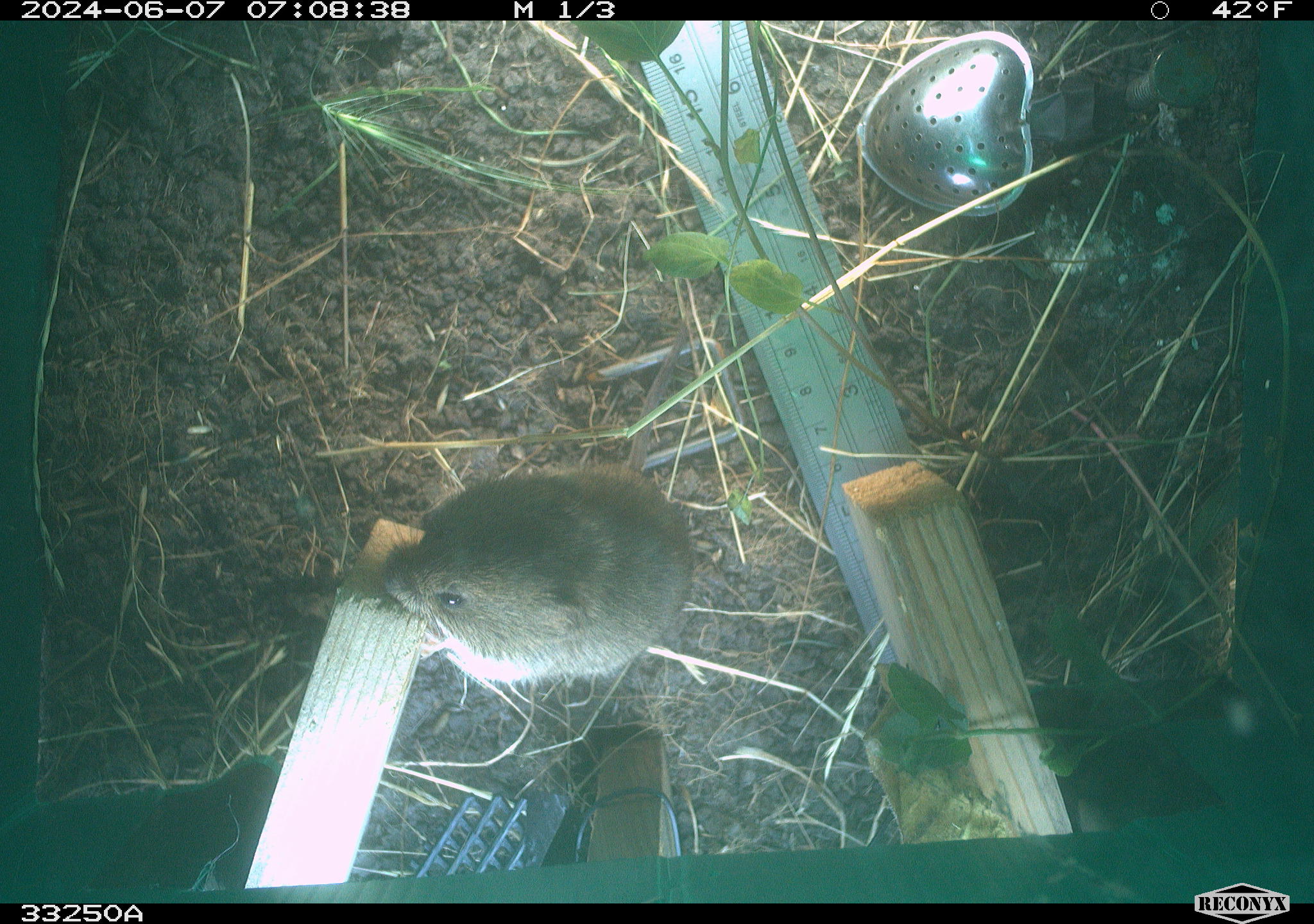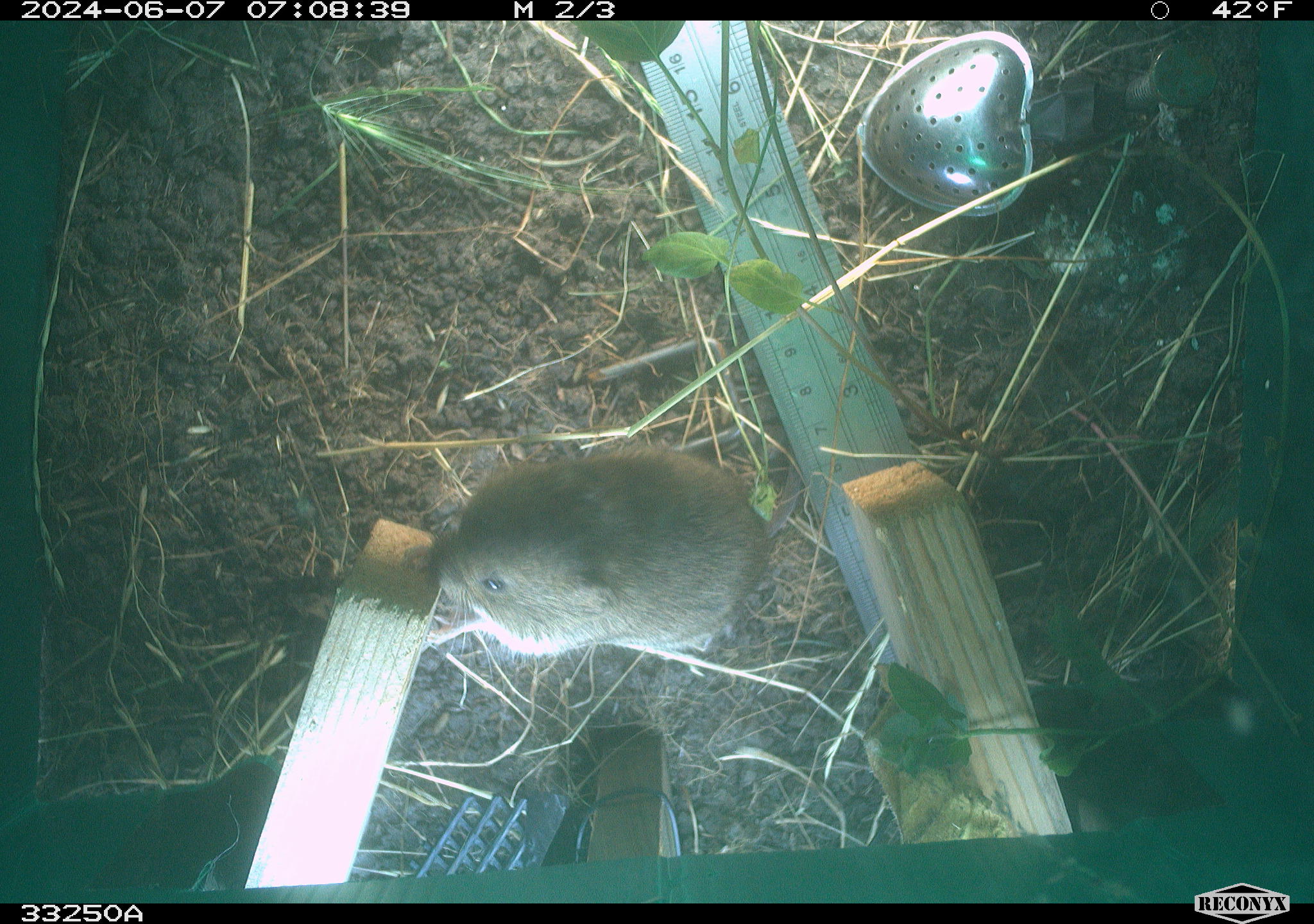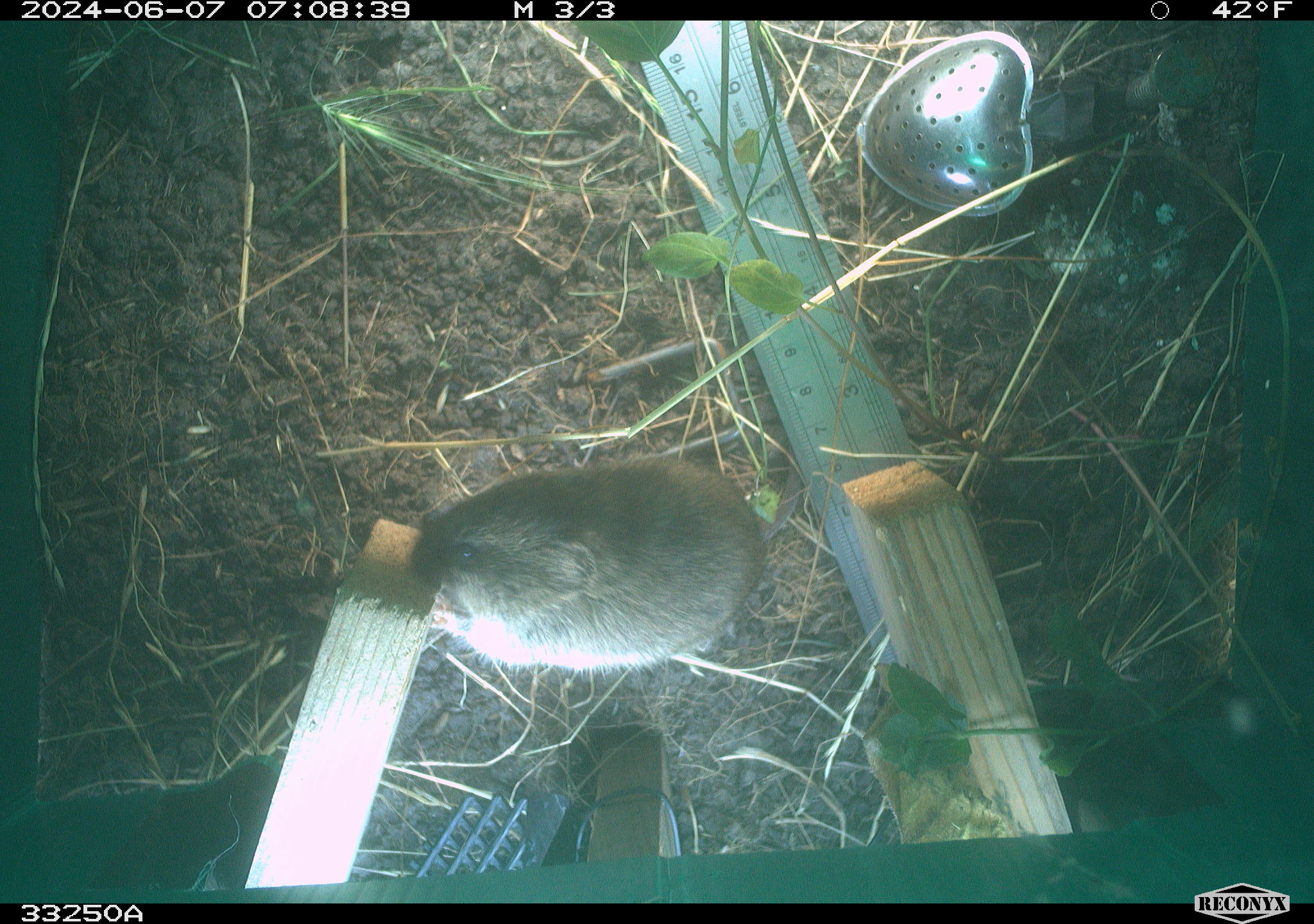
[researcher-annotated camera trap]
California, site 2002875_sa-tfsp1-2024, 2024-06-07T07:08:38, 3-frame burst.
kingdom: Animalia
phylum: Chordata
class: Mammalia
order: Rodentia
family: Cricetidae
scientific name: Arvicolinae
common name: voles, lemmings, and muskrats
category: arvicolinae subfamily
Arvicolinae subfamily (voles, lemmings, and muskrats) (Arvicolinae).